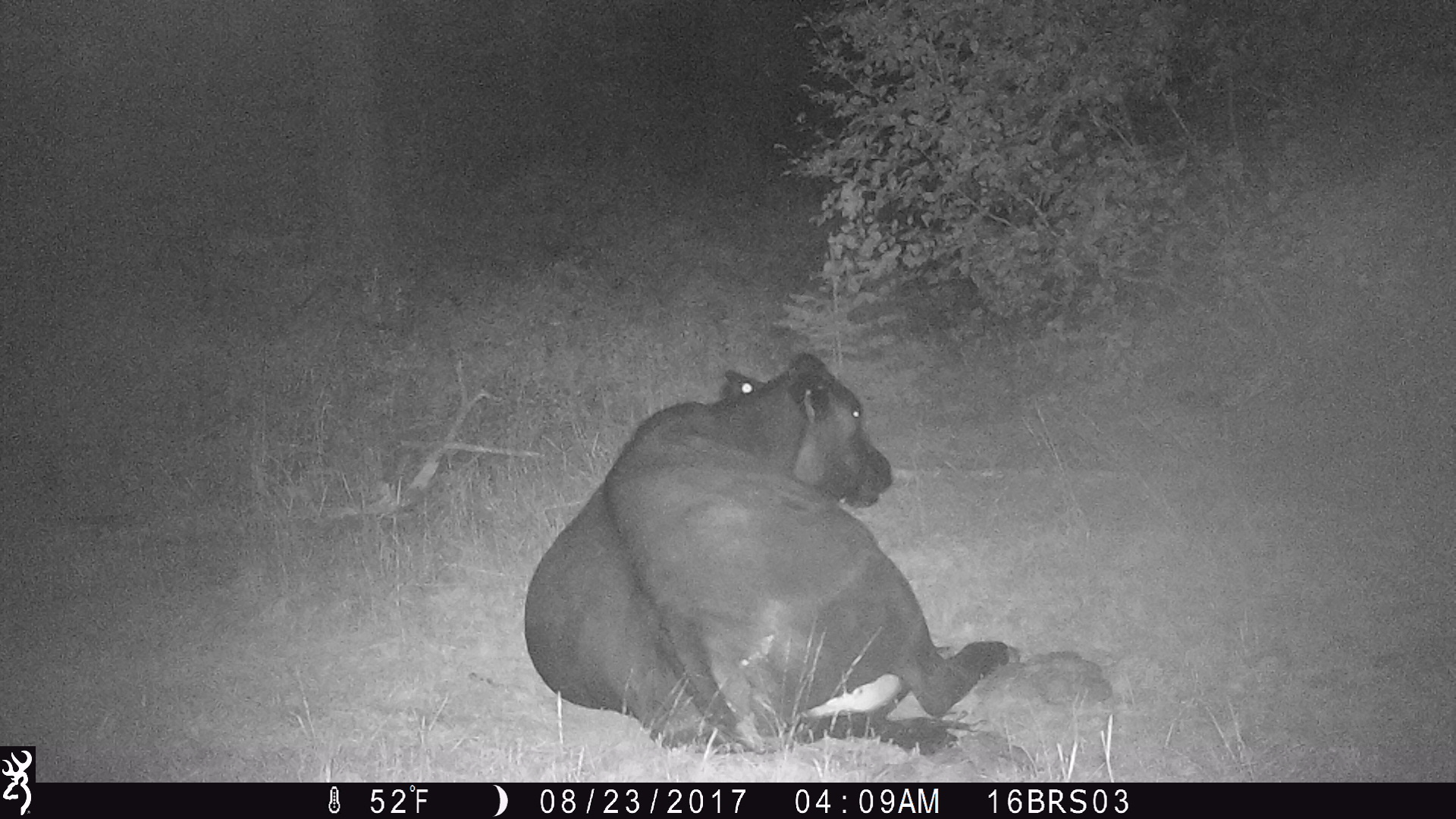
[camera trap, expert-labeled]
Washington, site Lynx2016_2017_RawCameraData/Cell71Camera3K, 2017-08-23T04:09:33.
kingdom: Animalia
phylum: Chordata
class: Mammalia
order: Artiodactyla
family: Bovidae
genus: Bos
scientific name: Bos taurus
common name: domestic cattle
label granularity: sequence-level